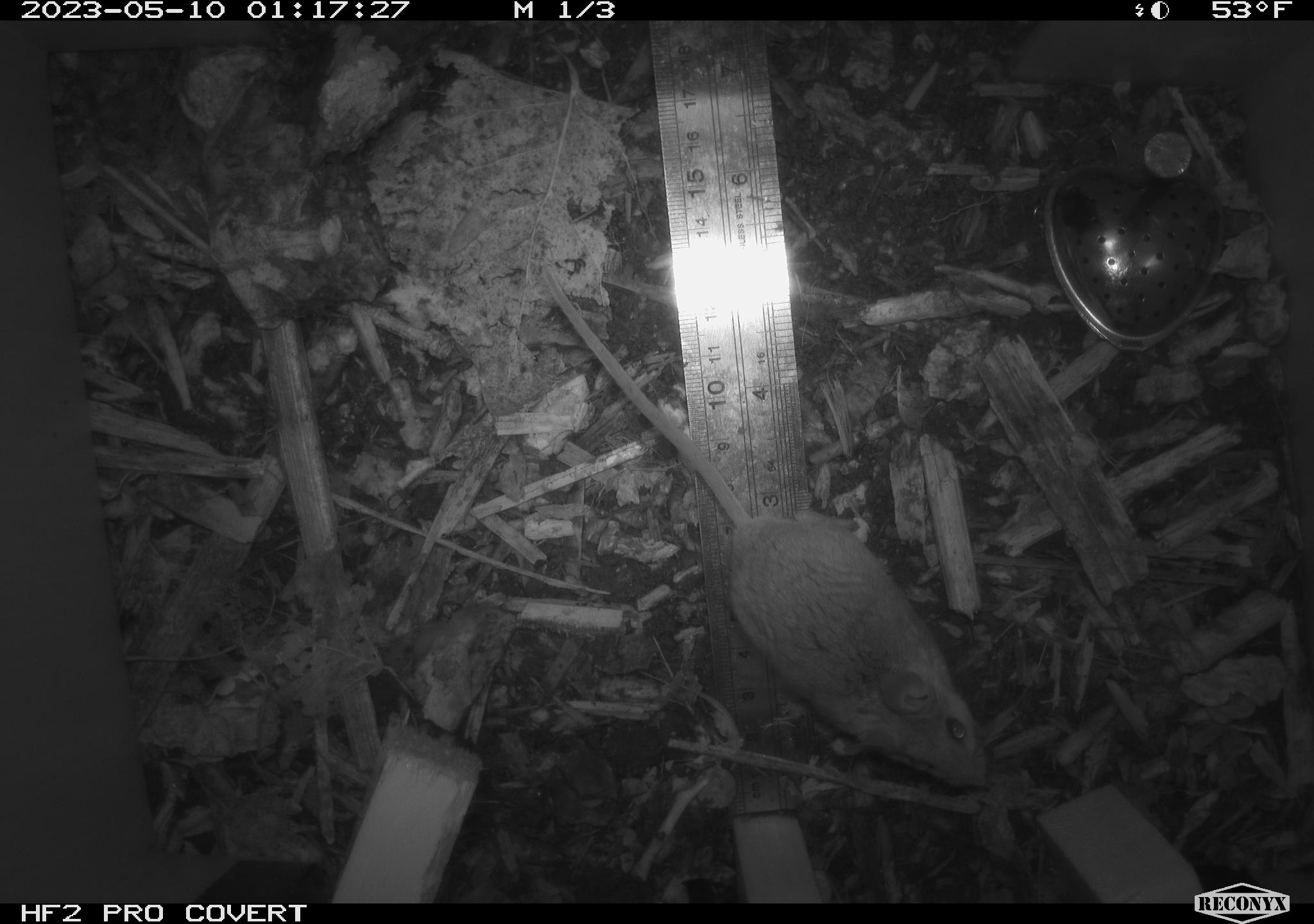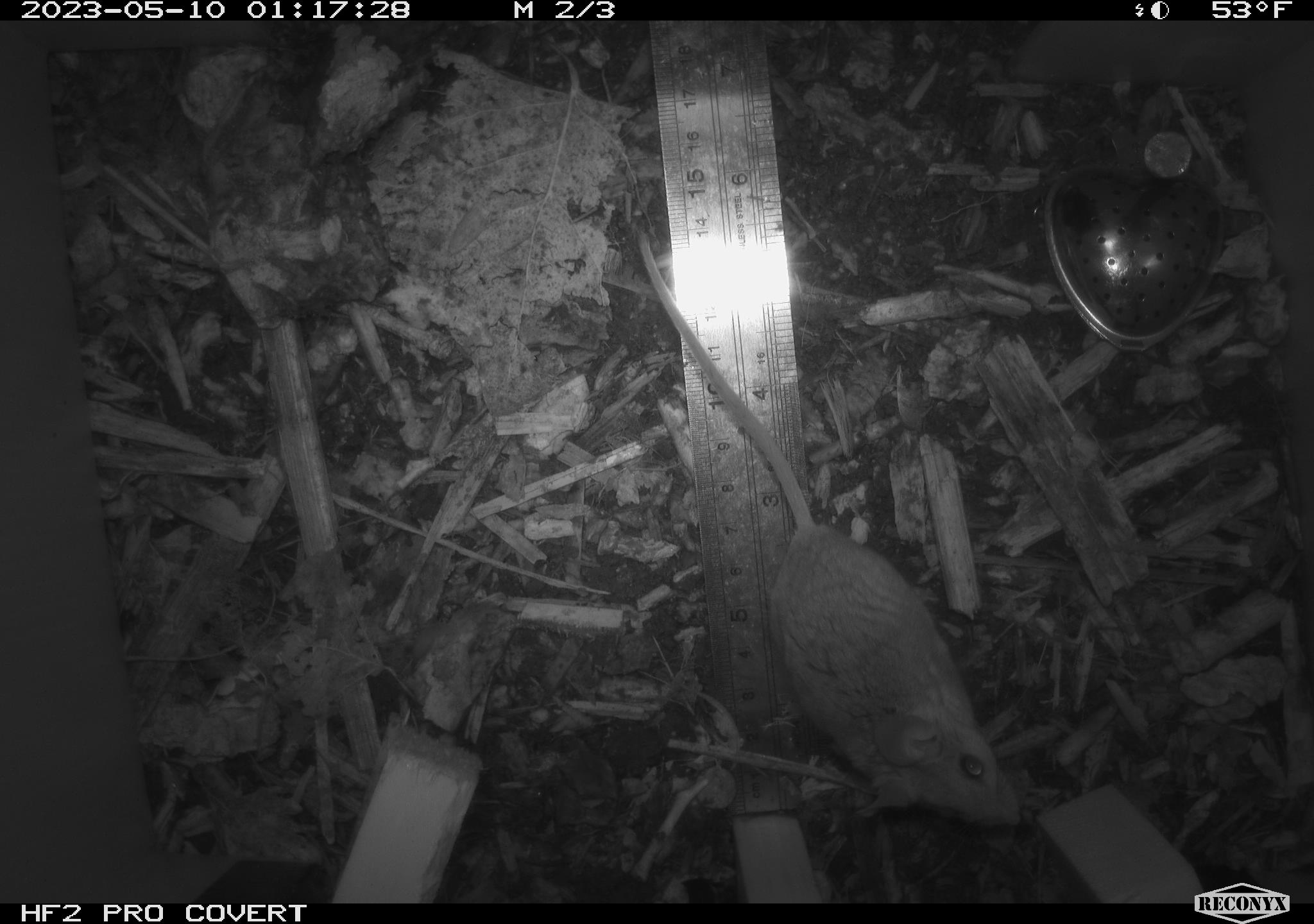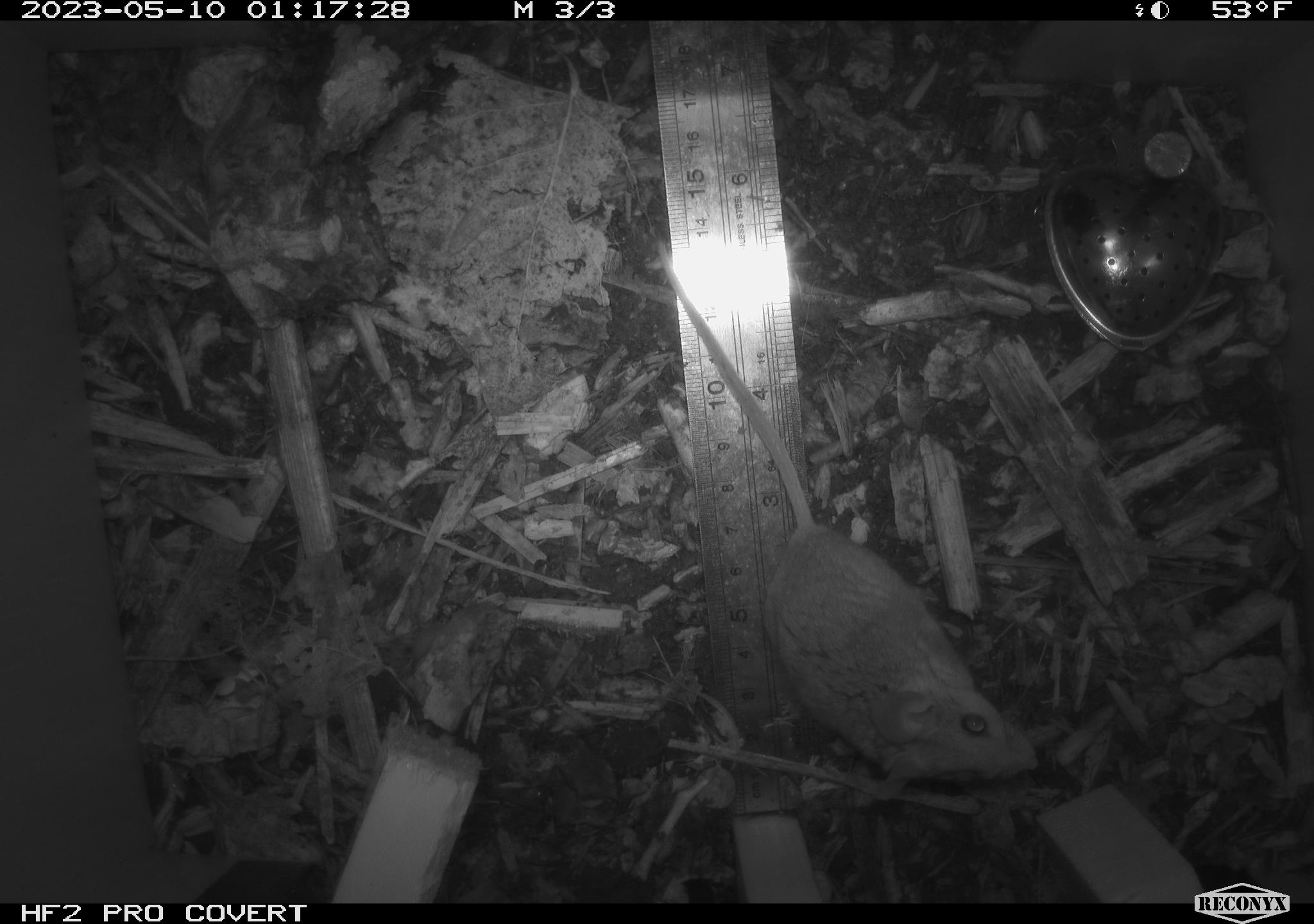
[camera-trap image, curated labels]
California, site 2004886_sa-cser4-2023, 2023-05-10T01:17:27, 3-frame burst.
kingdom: Animalia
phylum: Chordata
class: Mammalia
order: Rodentia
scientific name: Rodentia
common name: mouse species